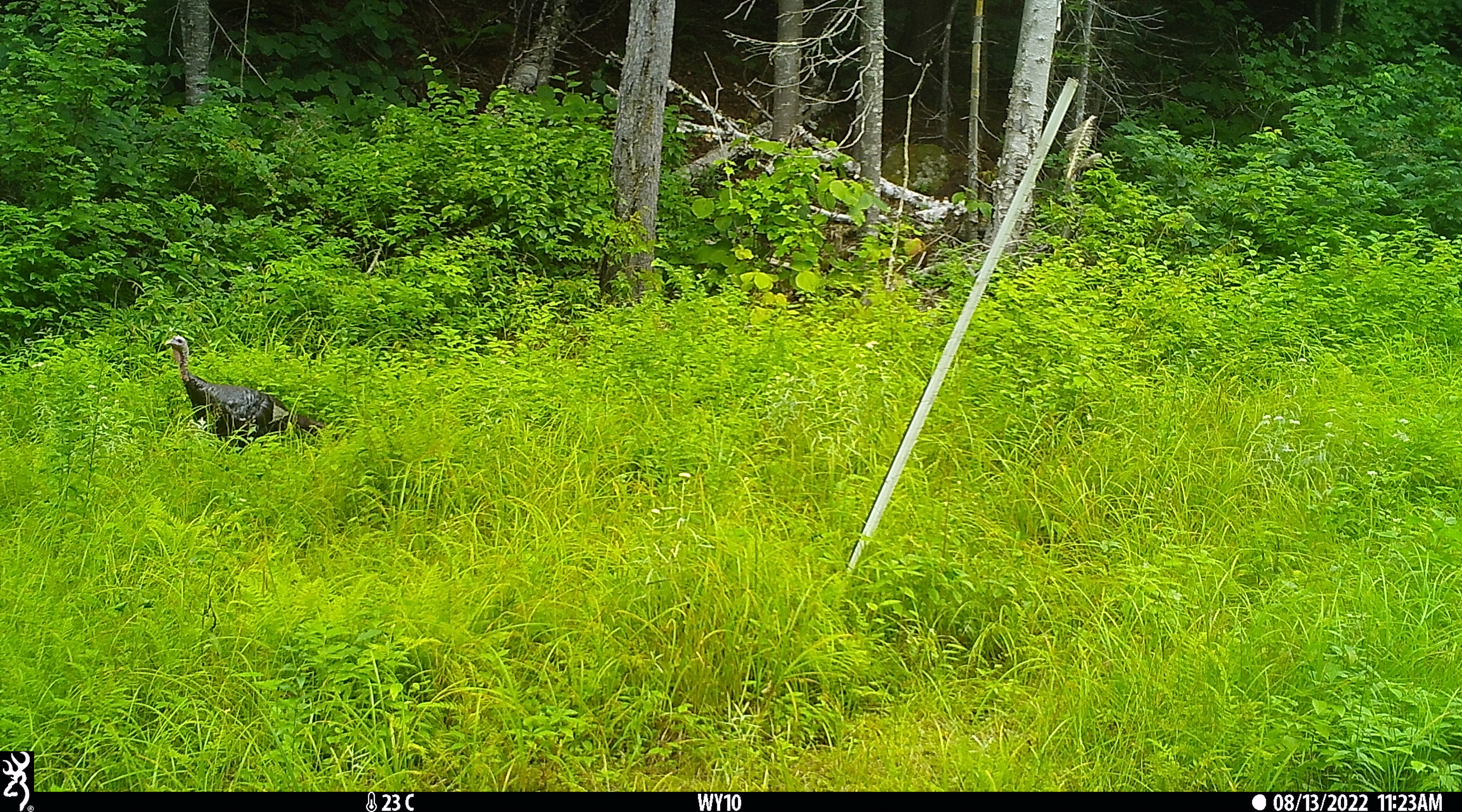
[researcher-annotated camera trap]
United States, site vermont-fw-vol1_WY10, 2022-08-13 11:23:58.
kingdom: Animalia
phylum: Chordata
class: Aves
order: Galliformes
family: Phasianidae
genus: Meleagris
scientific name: Meleagris gallopavo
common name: wild turkey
Wild turkey (Meleagris gallopavo).